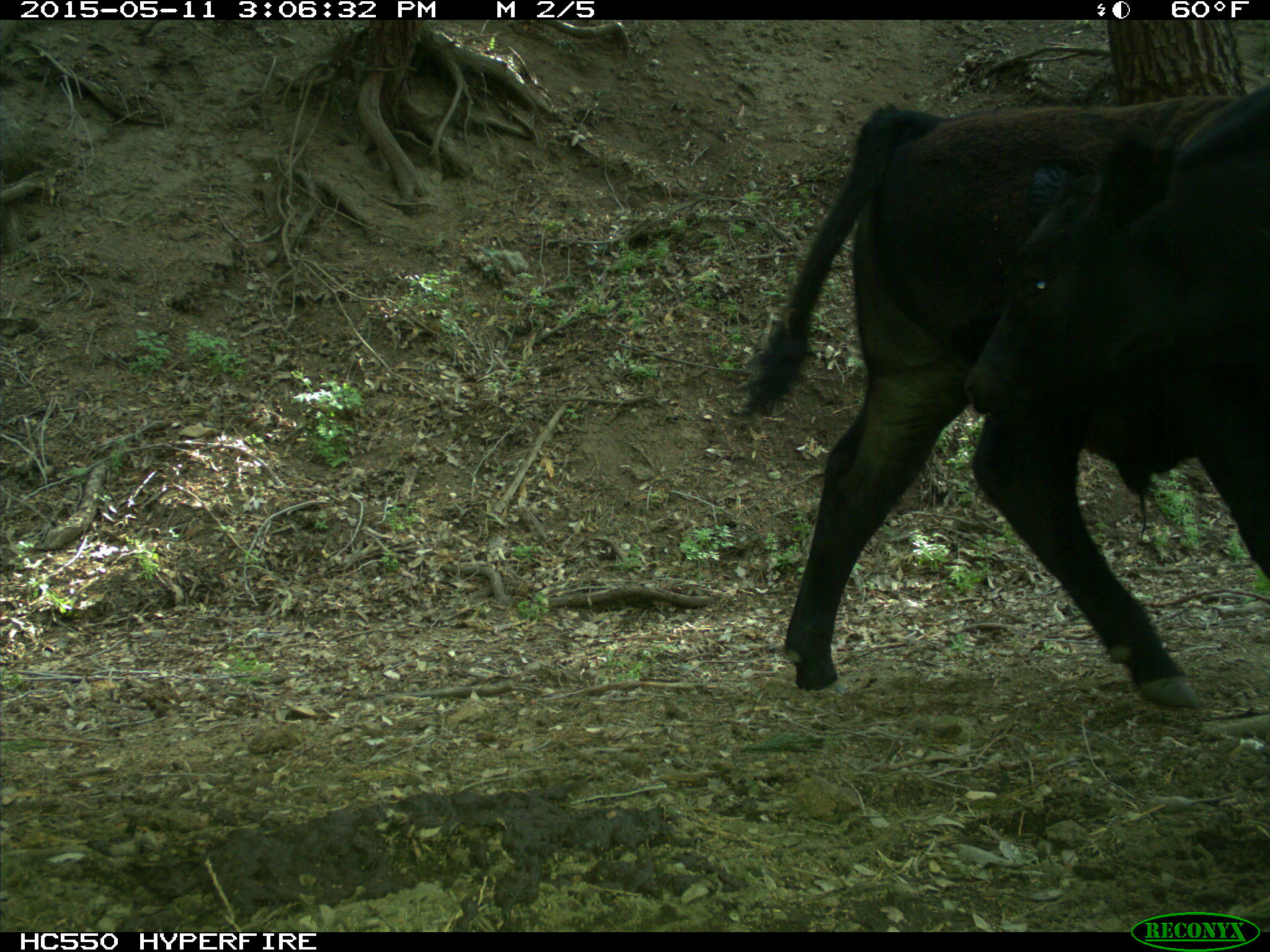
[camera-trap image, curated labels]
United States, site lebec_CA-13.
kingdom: Animalia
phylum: Chordata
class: Mammalia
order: Artiodactyla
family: Bovidae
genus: Bos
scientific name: Bos taurus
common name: domestic cow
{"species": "Bos taurus (domestic cow)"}